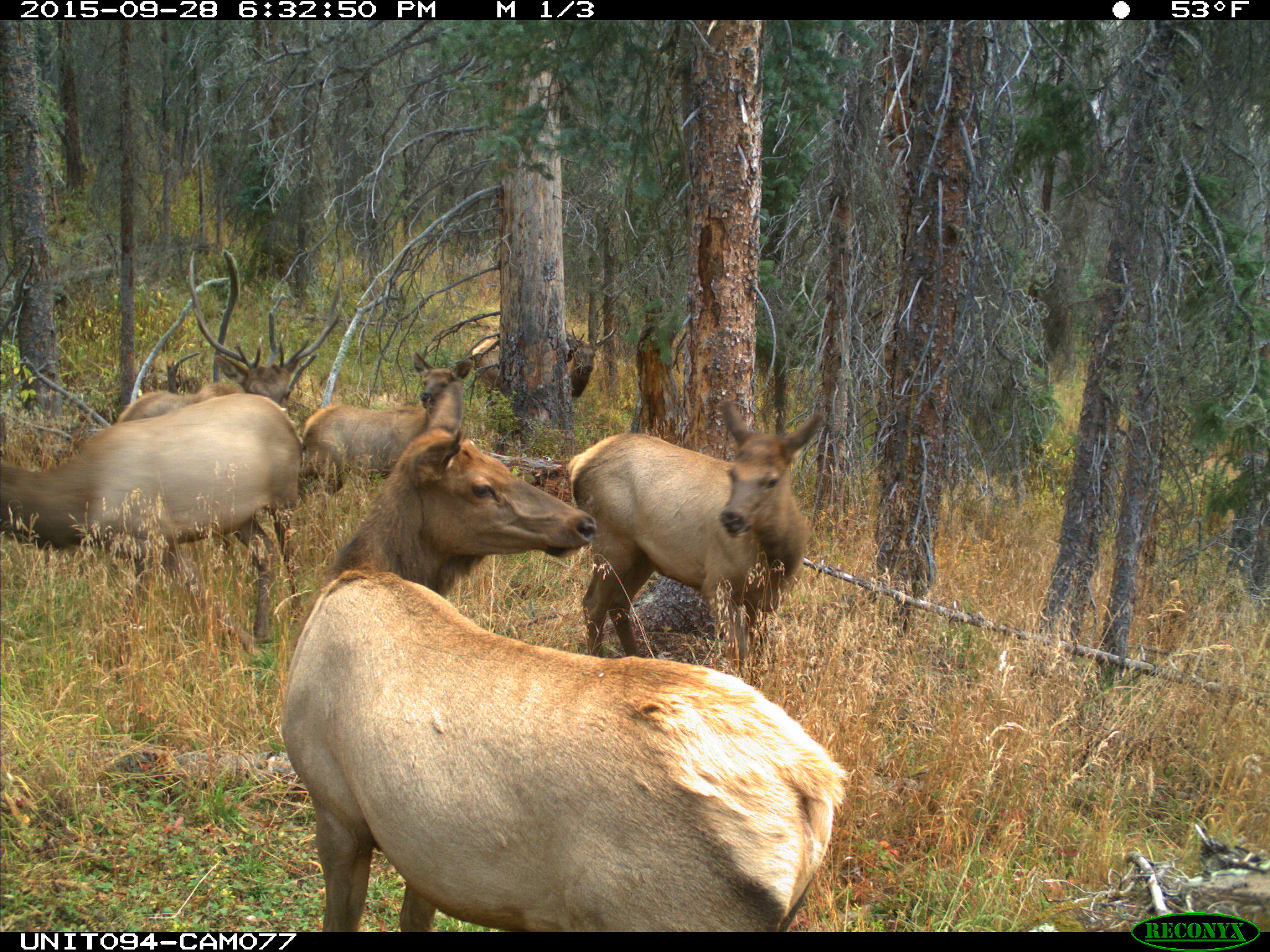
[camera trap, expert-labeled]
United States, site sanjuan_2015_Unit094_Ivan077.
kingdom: Animalia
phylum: Chordata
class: Mammalia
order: Artiodactyla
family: Cervidae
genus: Cervus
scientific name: Cervus elaphus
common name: red deer